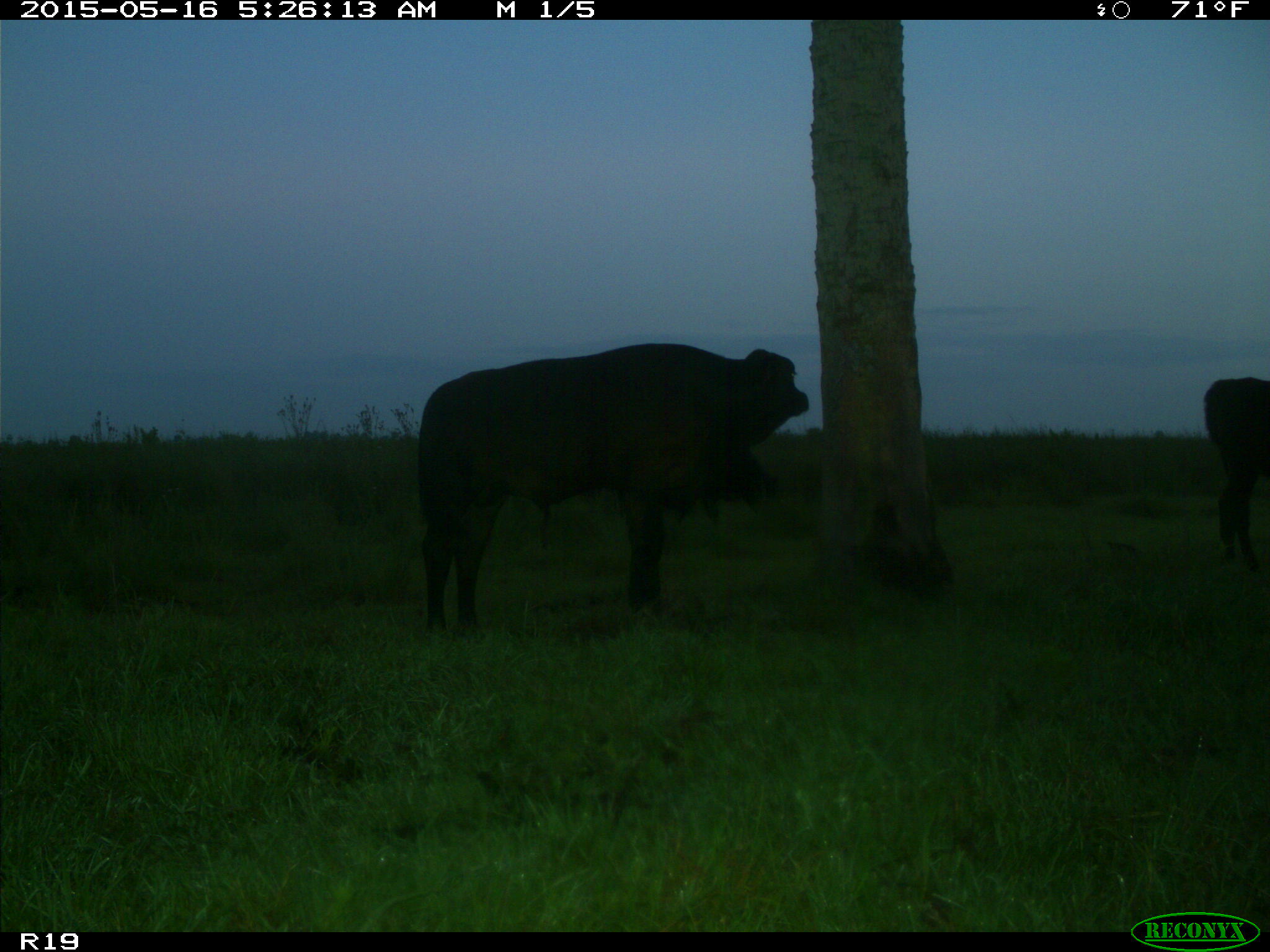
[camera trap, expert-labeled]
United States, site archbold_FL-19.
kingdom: Animalia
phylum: Chordata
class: Mammalia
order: Artiodactyla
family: Bovidae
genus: Bos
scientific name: Bos taurus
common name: domestic cow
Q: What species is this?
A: Bos taurus (domestic cow).